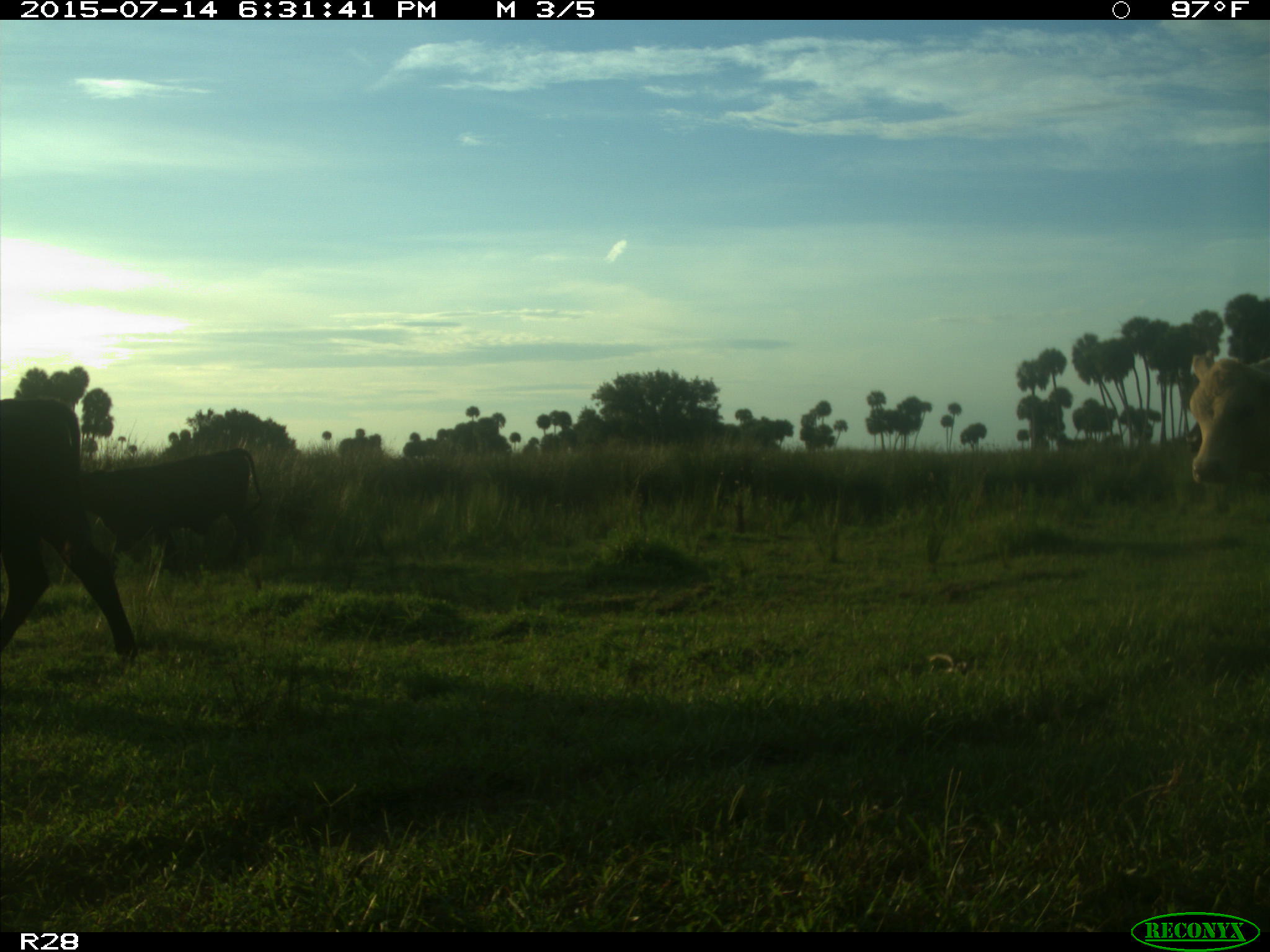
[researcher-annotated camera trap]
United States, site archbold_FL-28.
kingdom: Animalia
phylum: Chordata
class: Mammalia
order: Artiodactyla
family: Bovidae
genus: Bos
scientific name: Bos taurus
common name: domestic cow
Bos taurus (domestic cow).